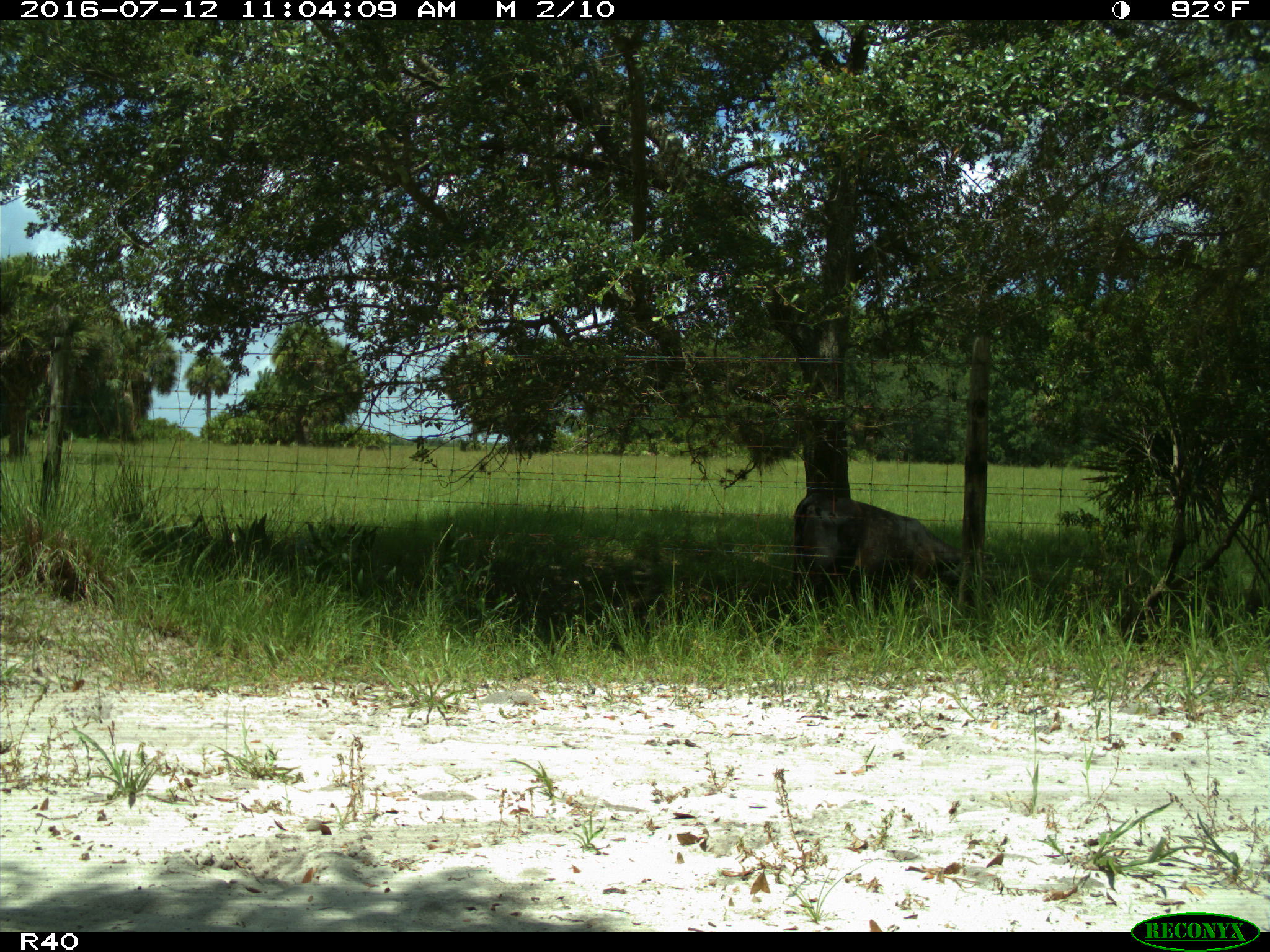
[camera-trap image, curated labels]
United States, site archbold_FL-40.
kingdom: Animalia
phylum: Chordata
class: Mammalia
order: Artiodactyla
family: Bovidae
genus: Bos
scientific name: Bos taurus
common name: domestic cow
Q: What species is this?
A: Bos taurus (domestic cow).